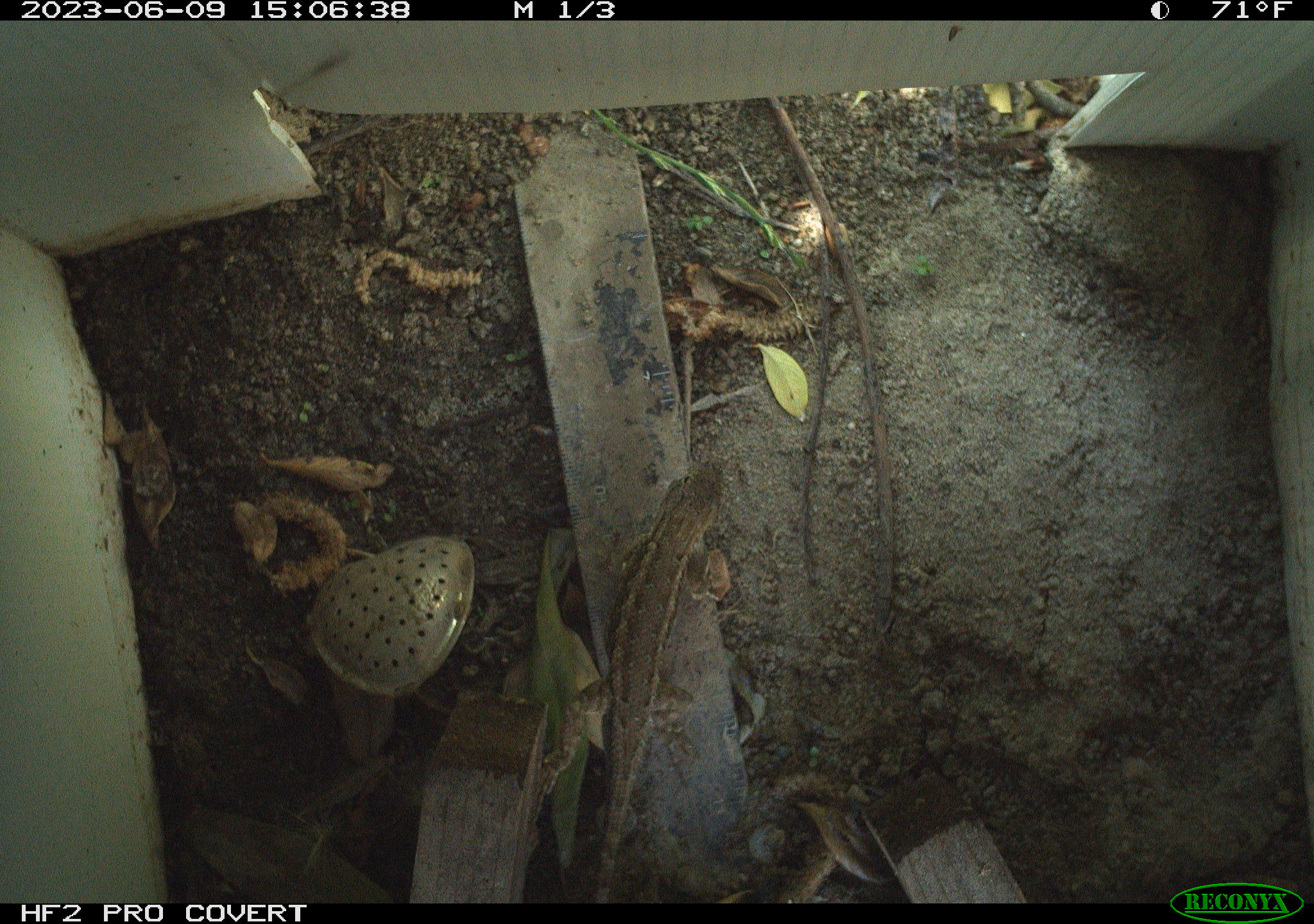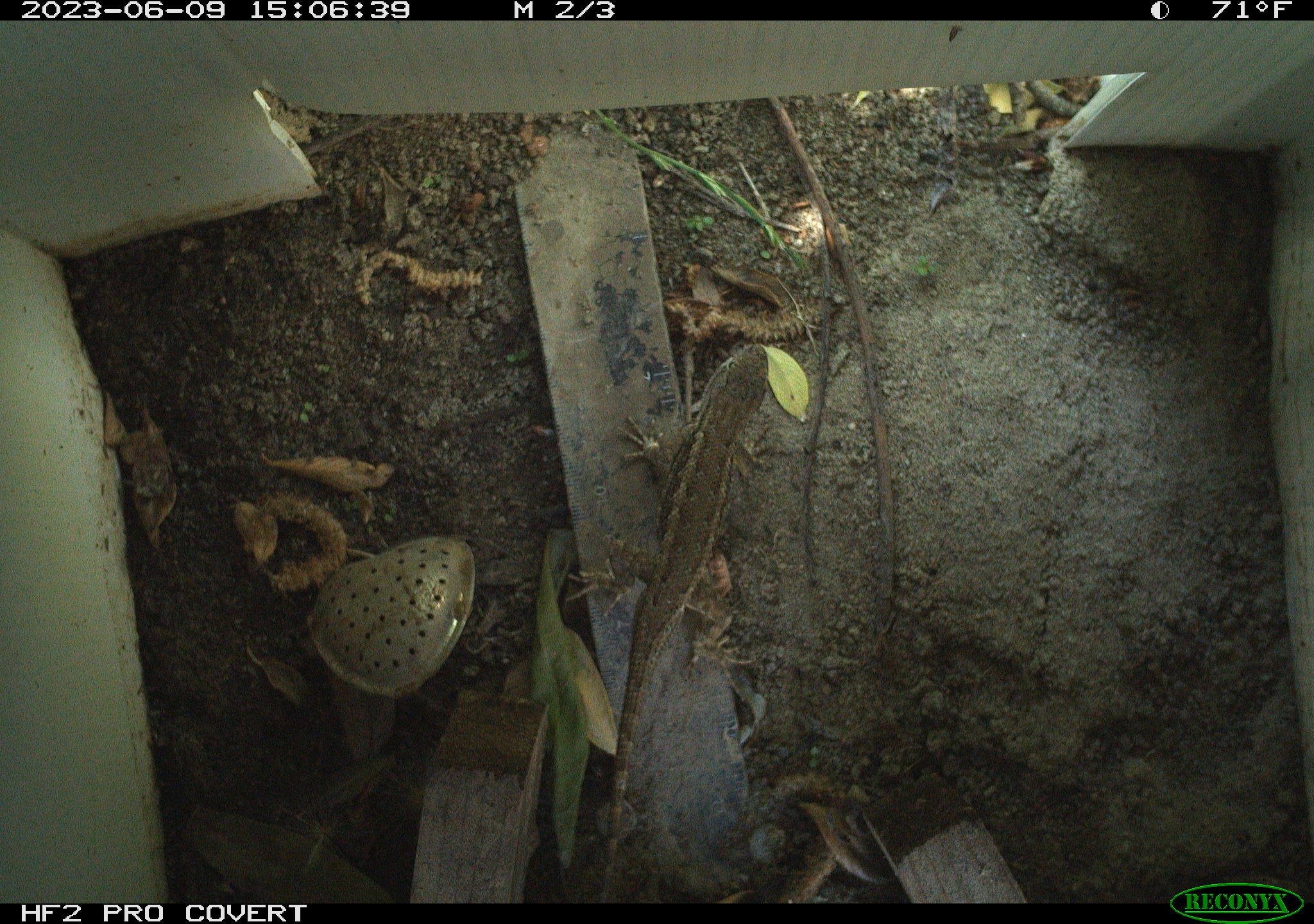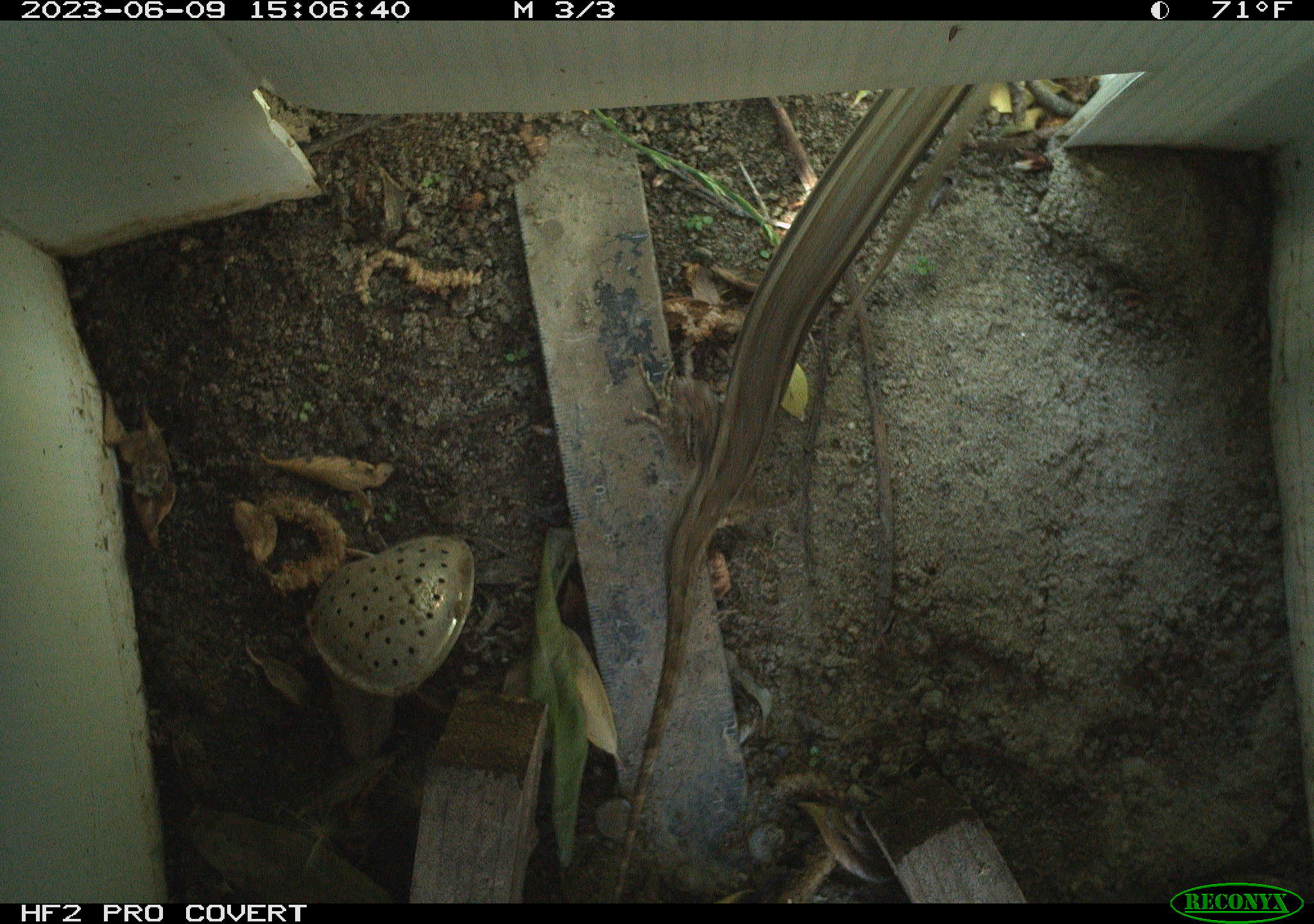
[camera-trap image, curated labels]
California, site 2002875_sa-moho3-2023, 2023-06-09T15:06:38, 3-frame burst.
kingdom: Animalia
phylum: Chordata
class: Reptilia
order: Squamata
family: Phrynosomatidae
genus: Sceloporus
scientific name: Sceloporus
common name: spiny lizards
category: sceloporus species